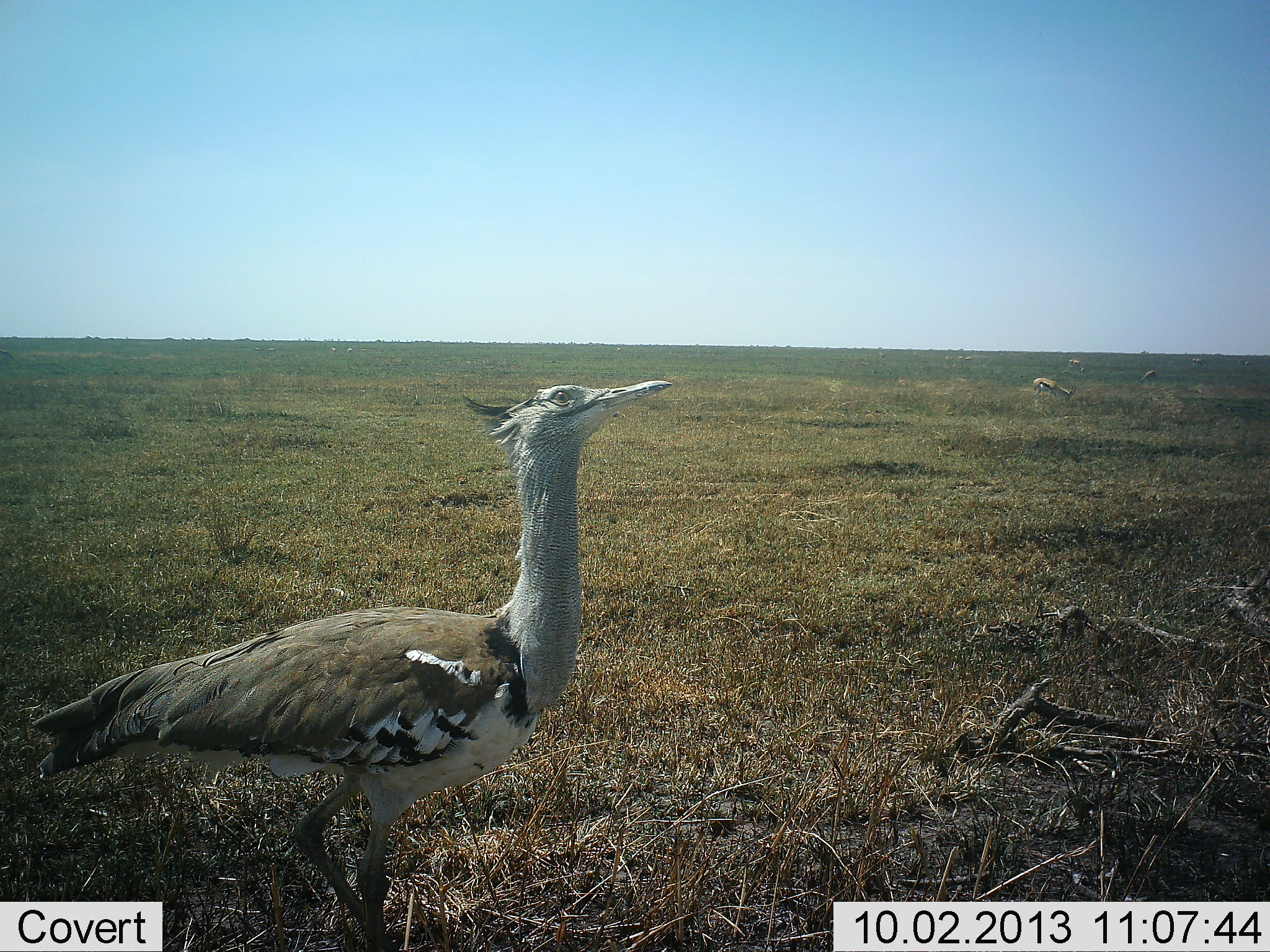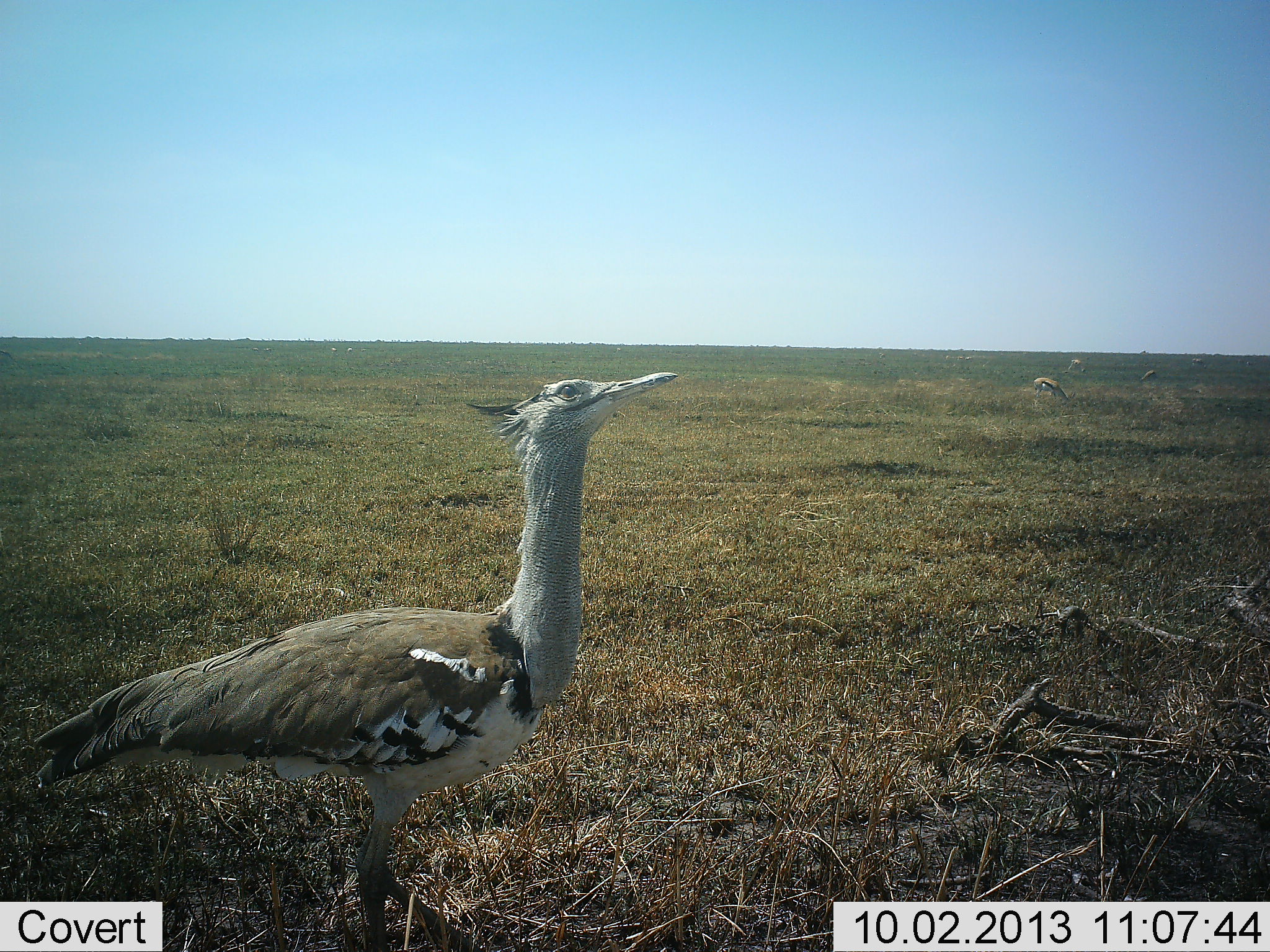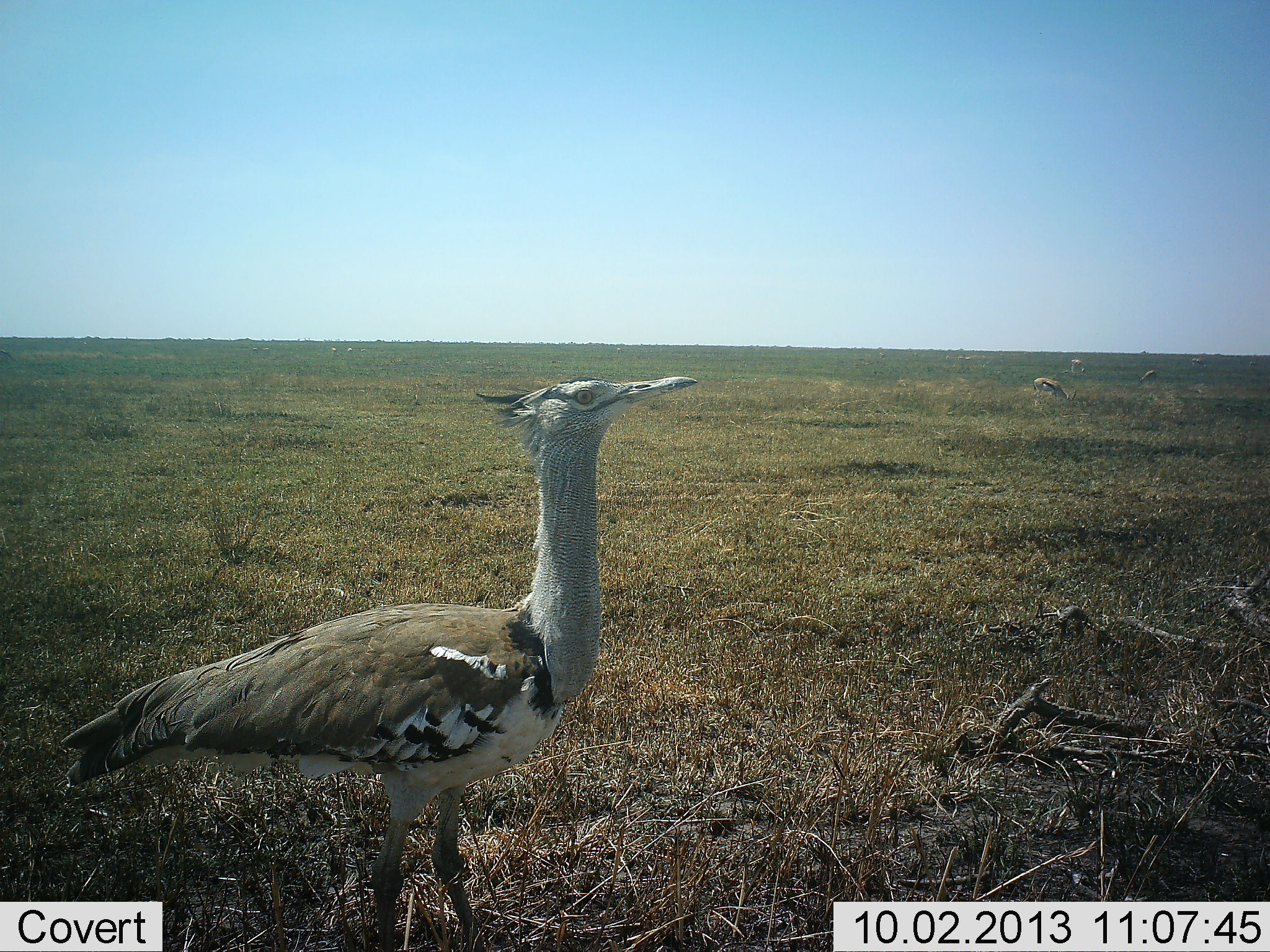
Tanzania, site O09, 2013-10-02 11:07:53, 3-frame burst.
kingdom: Animalia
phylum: Chordata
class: Mammalia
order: Artiodactyla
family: Bovidae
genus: Eudorcas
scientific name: Eudorcas thomsonii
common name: thomson's gazelle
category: gazellethomsons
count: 4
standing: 70%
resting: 0%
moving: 0%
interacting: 0%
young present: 0%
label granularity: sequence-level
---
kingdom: Animalia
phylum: Chordata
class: Aves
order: Otidiformes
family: Otididae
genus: Ardeotis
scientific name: Ardeotis kori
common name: kori bustard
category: koribustard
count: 1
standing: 75%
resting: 0%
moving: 25%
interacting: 0%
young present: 0%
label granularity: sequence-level